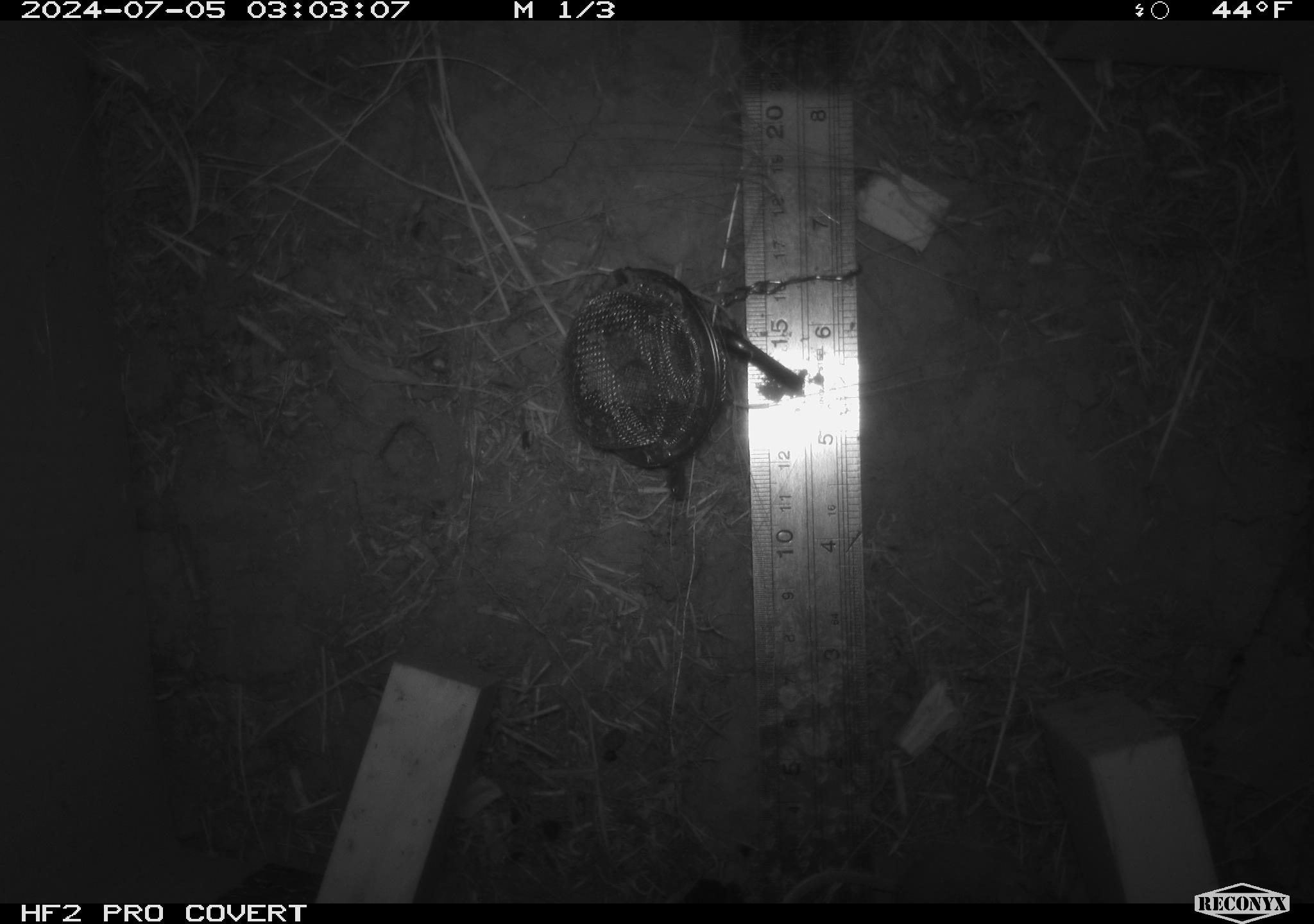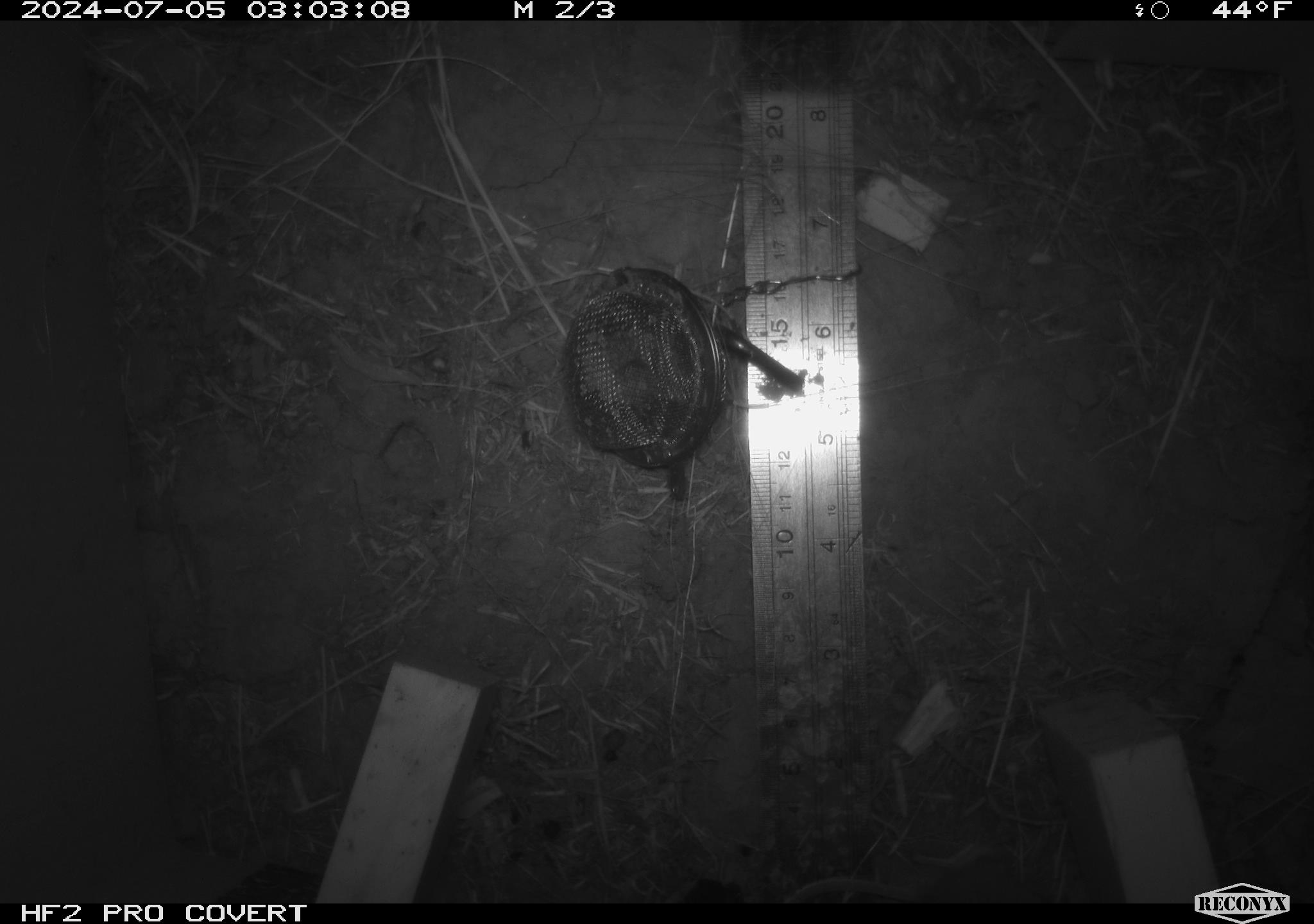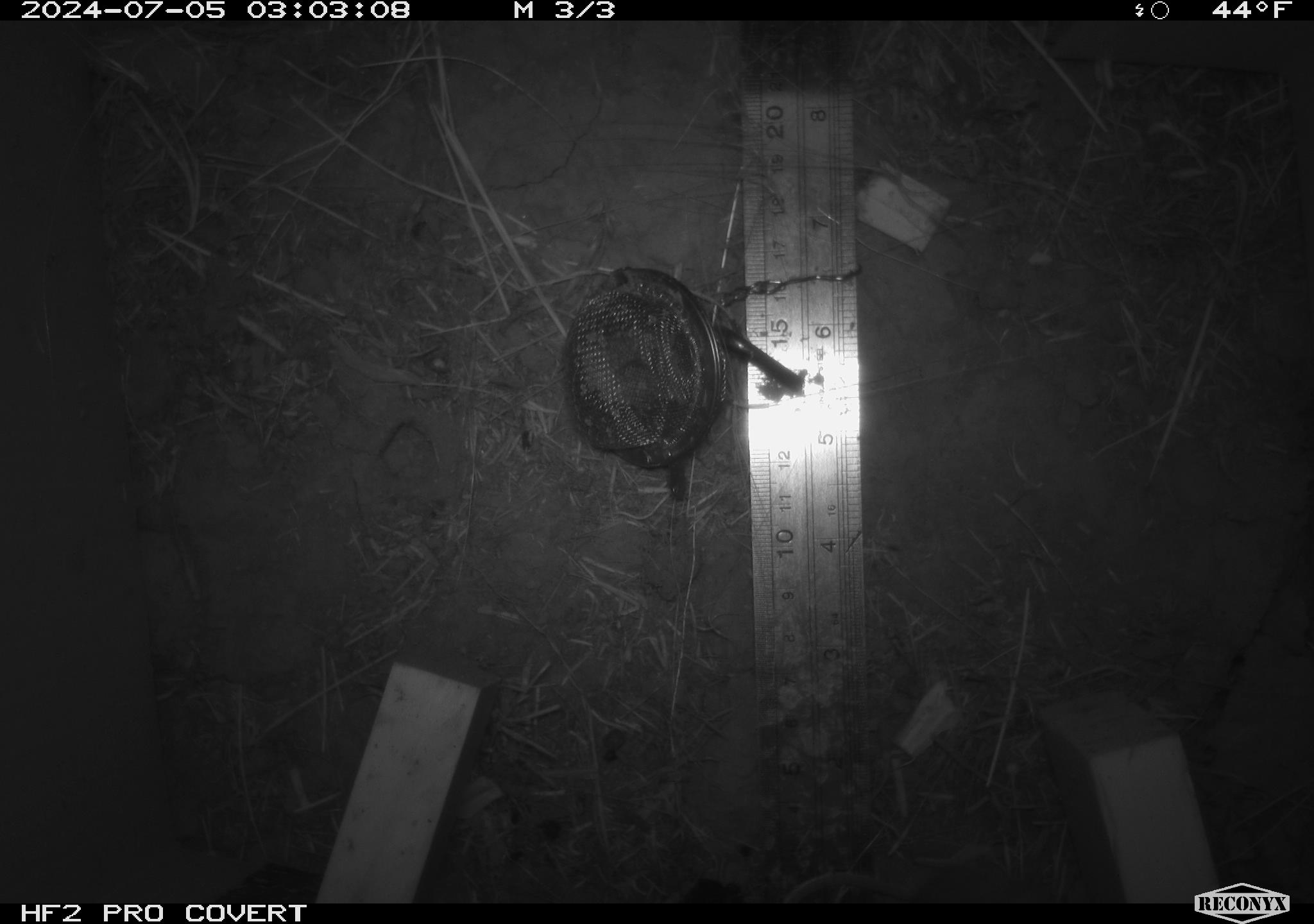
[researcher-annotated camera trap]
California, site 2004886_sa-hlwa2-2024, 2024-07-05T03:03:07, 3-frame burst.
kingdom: Animalia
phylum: Chordata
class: Mammalia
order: Rodentia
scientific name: Rodentia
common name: mouse species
Mouse species (Rodentia).